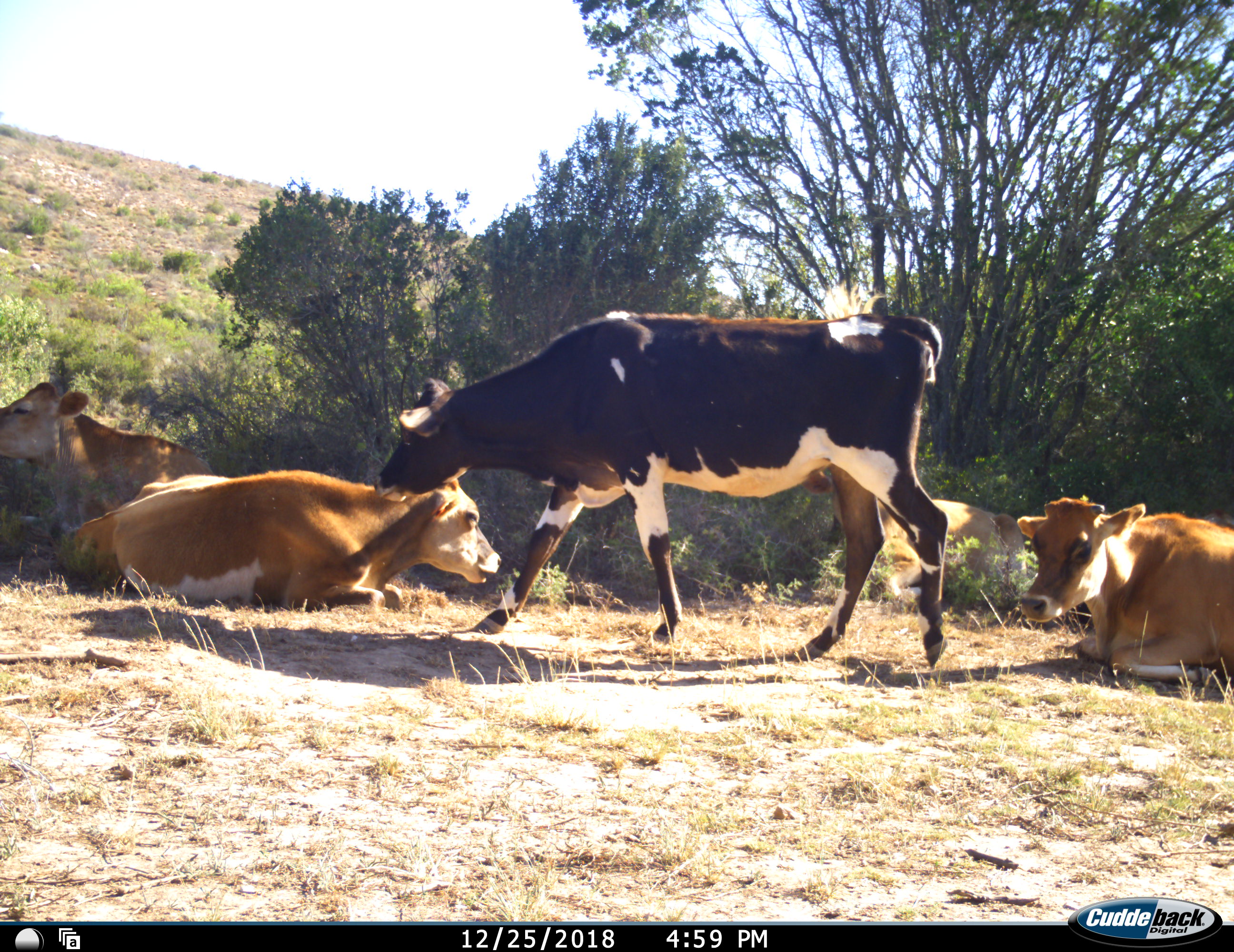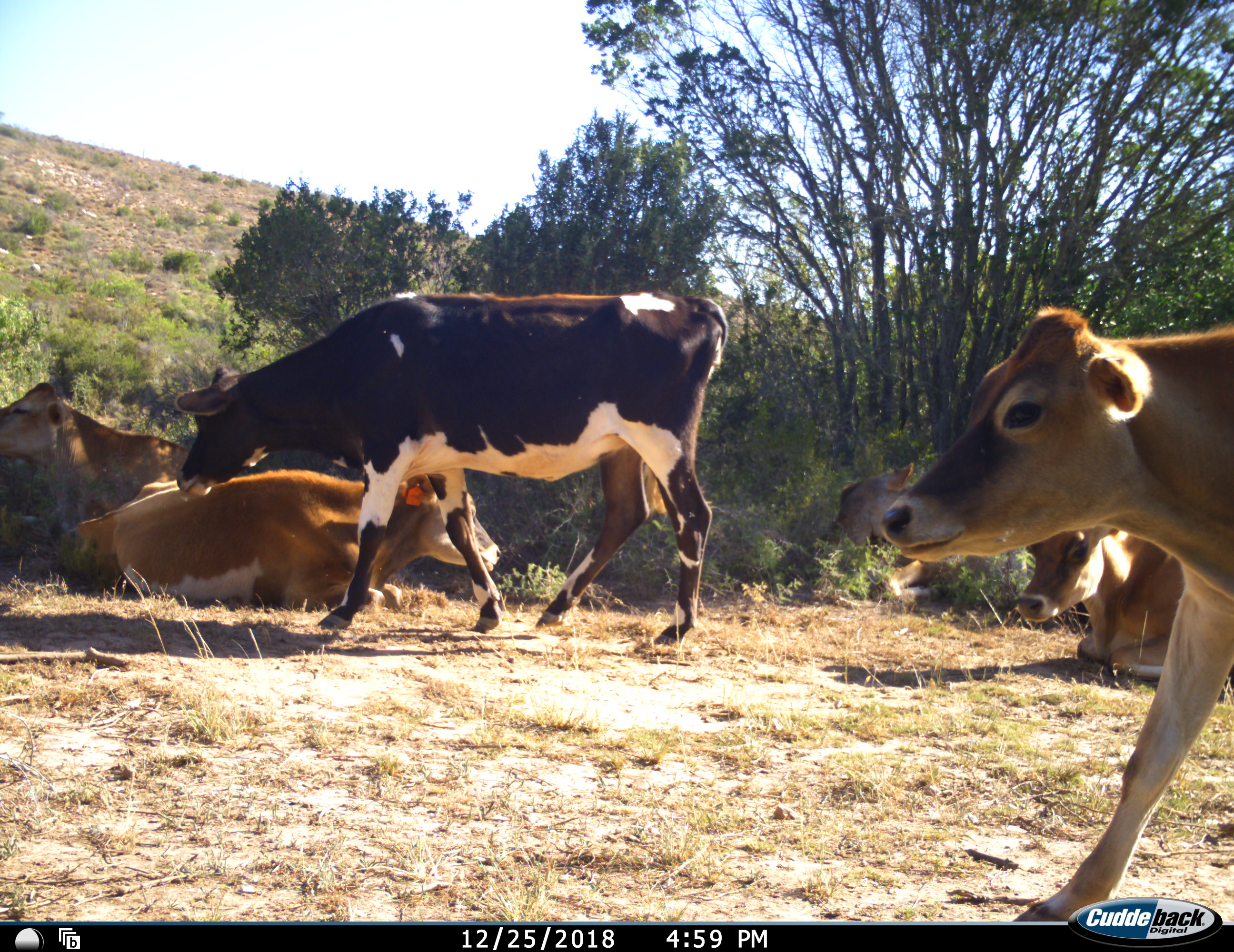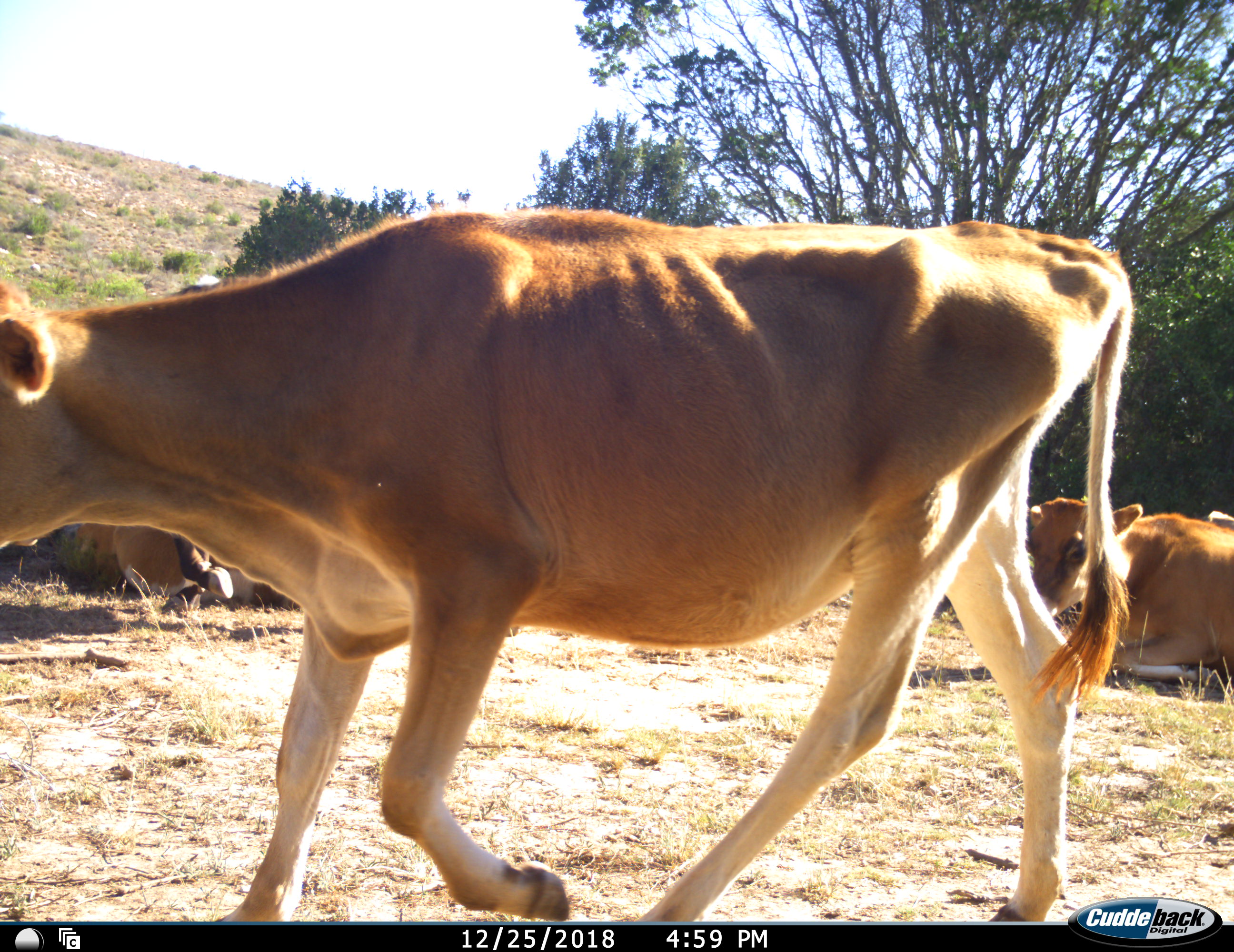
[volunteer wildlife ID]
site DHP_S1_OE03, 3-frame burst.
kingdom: Animalia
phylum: Chordata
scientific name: Vertebrata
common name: domestic animal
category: domesticanimal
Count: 6.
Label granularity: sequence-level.